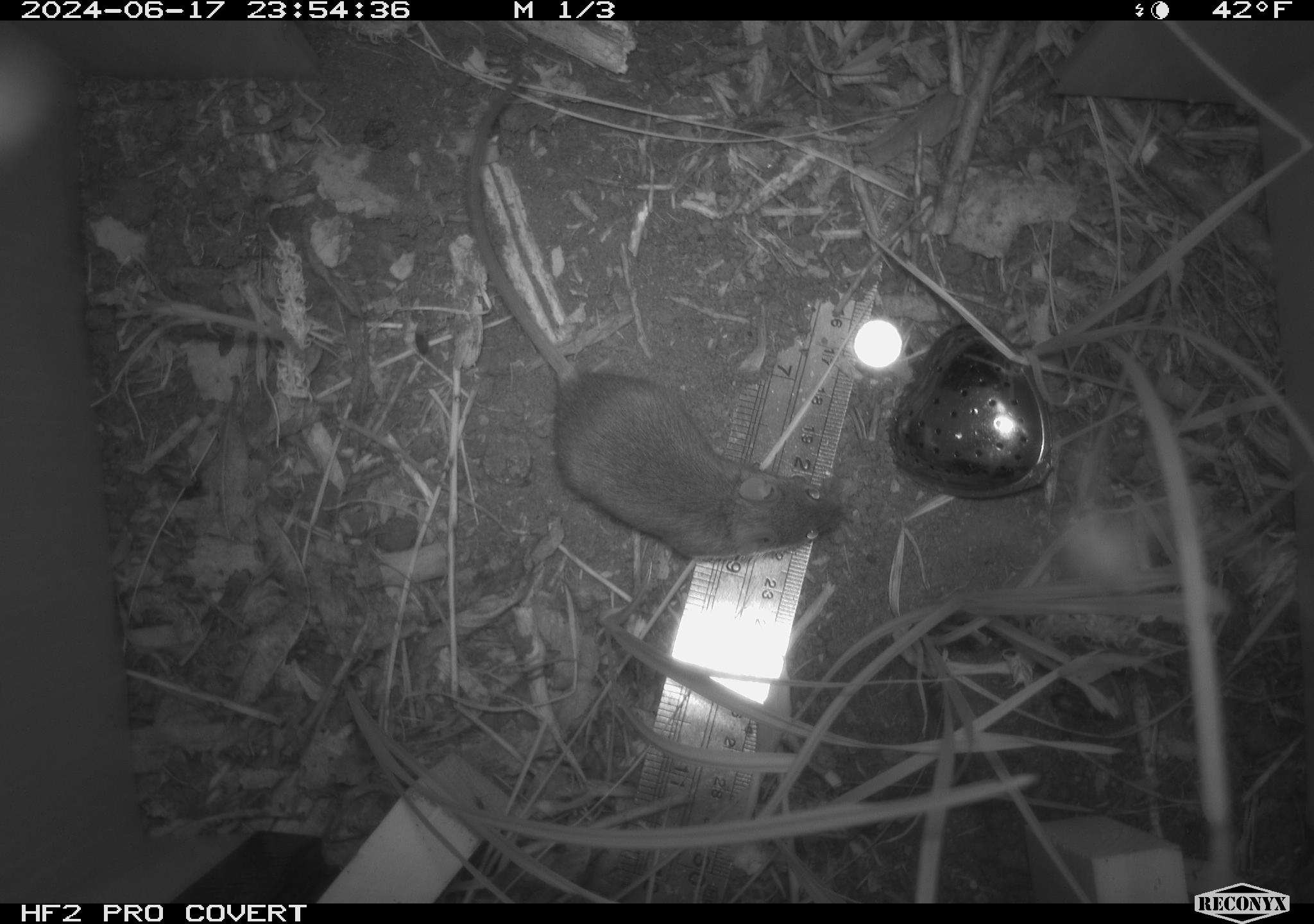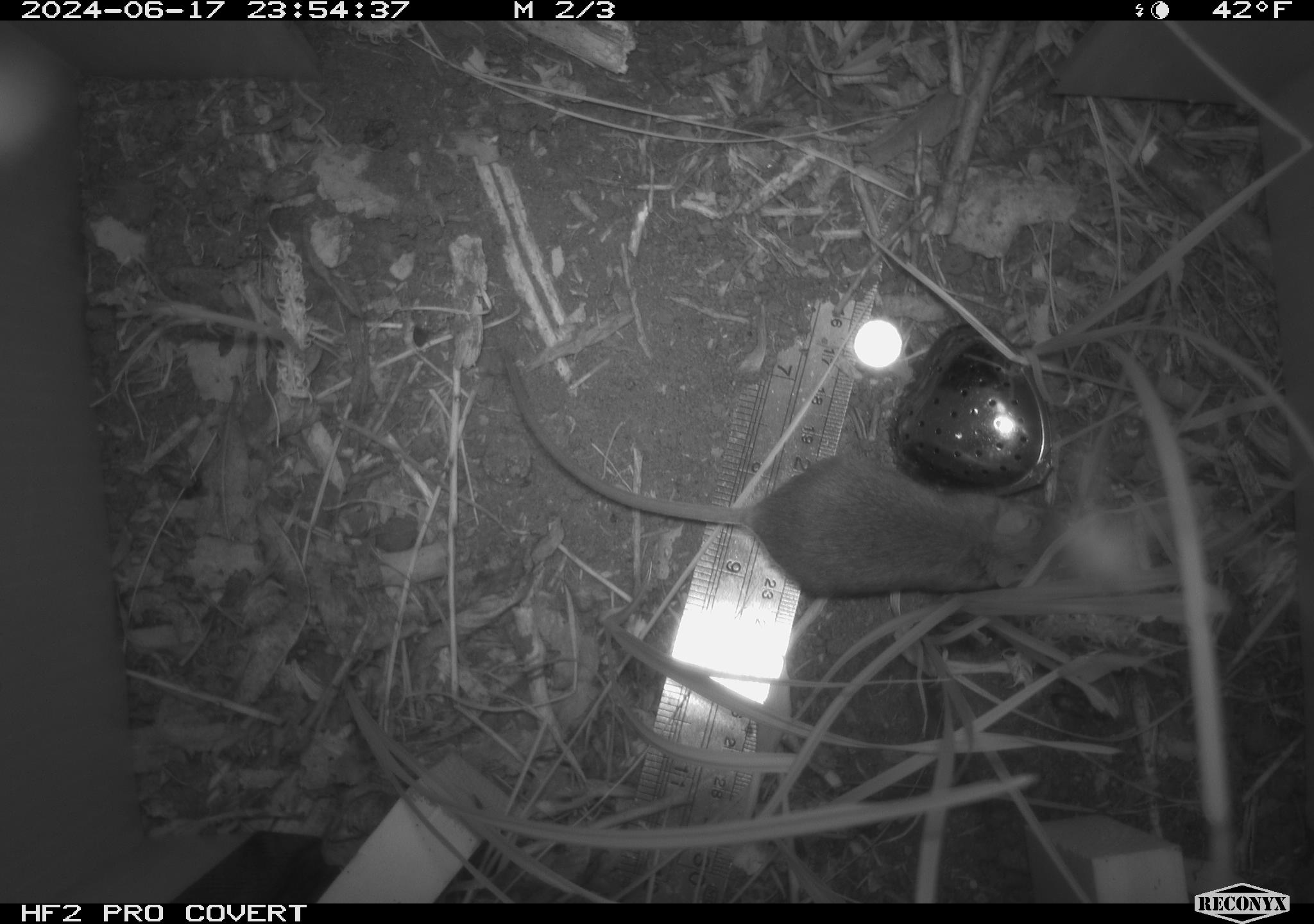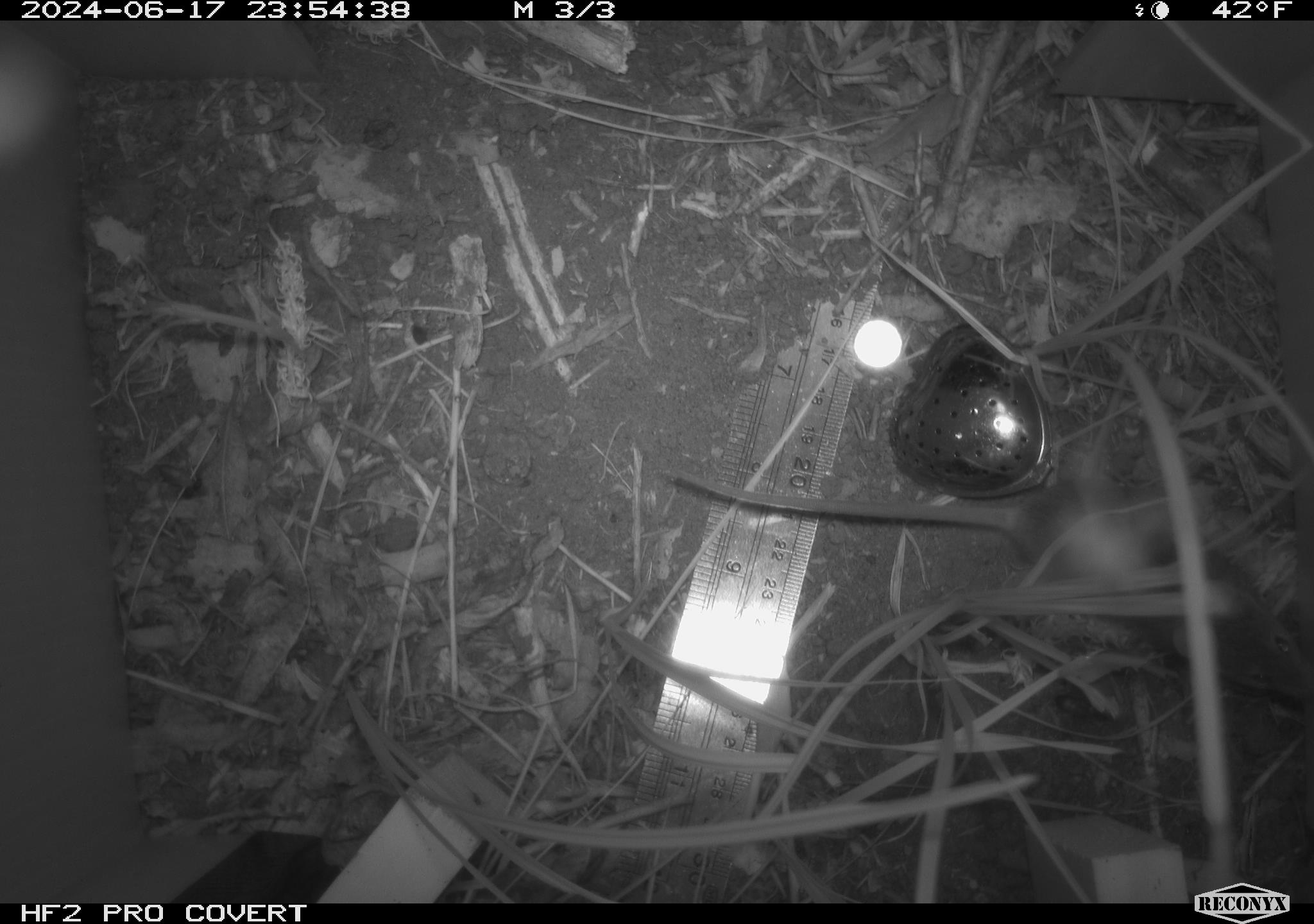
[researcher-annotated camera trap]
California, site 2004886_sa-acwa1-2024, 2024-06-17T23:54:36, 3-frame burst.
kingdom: Animalia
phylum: Chordata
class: Mammalia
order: Rodentia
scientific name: Rodentia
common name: mouse species